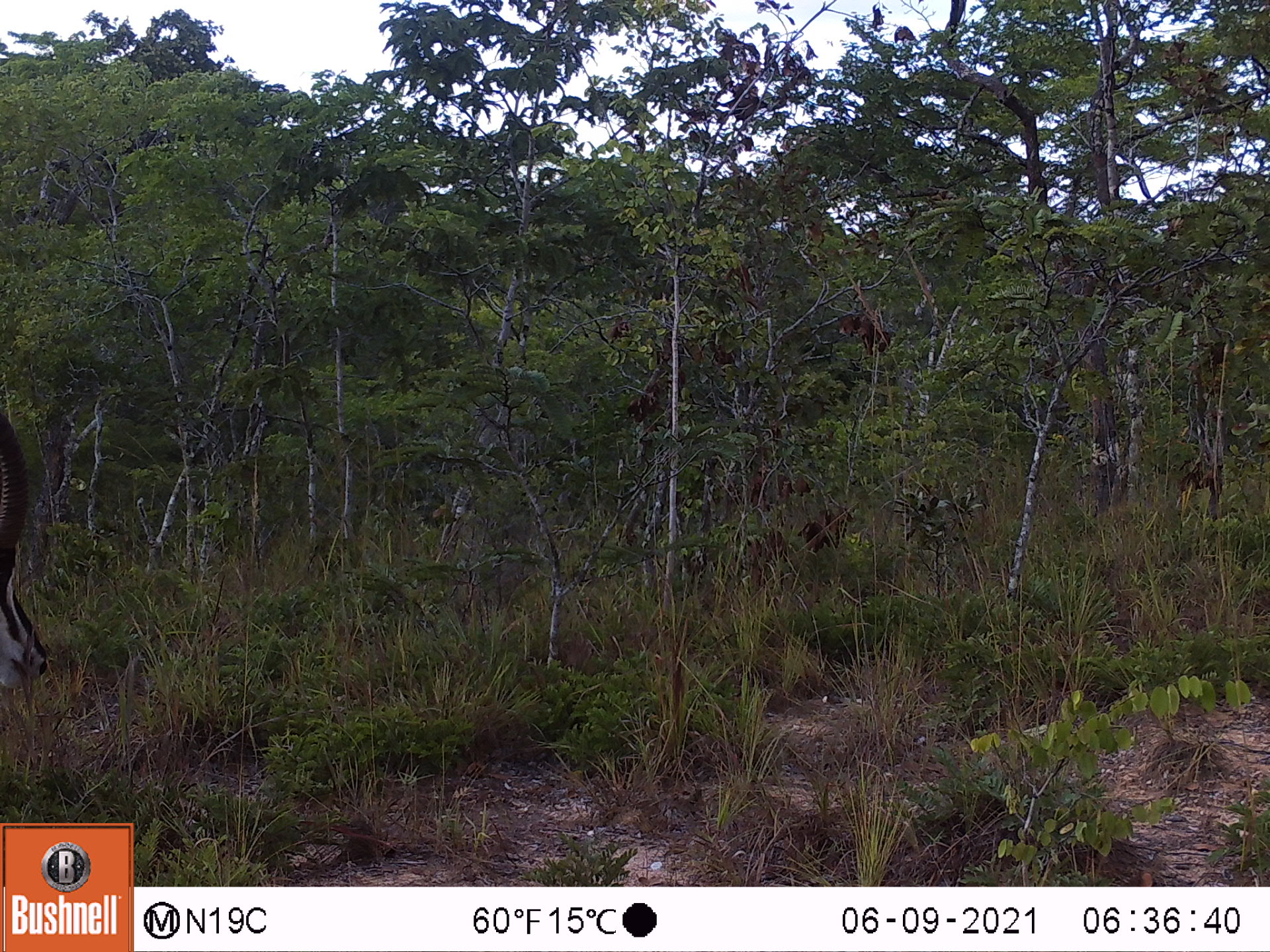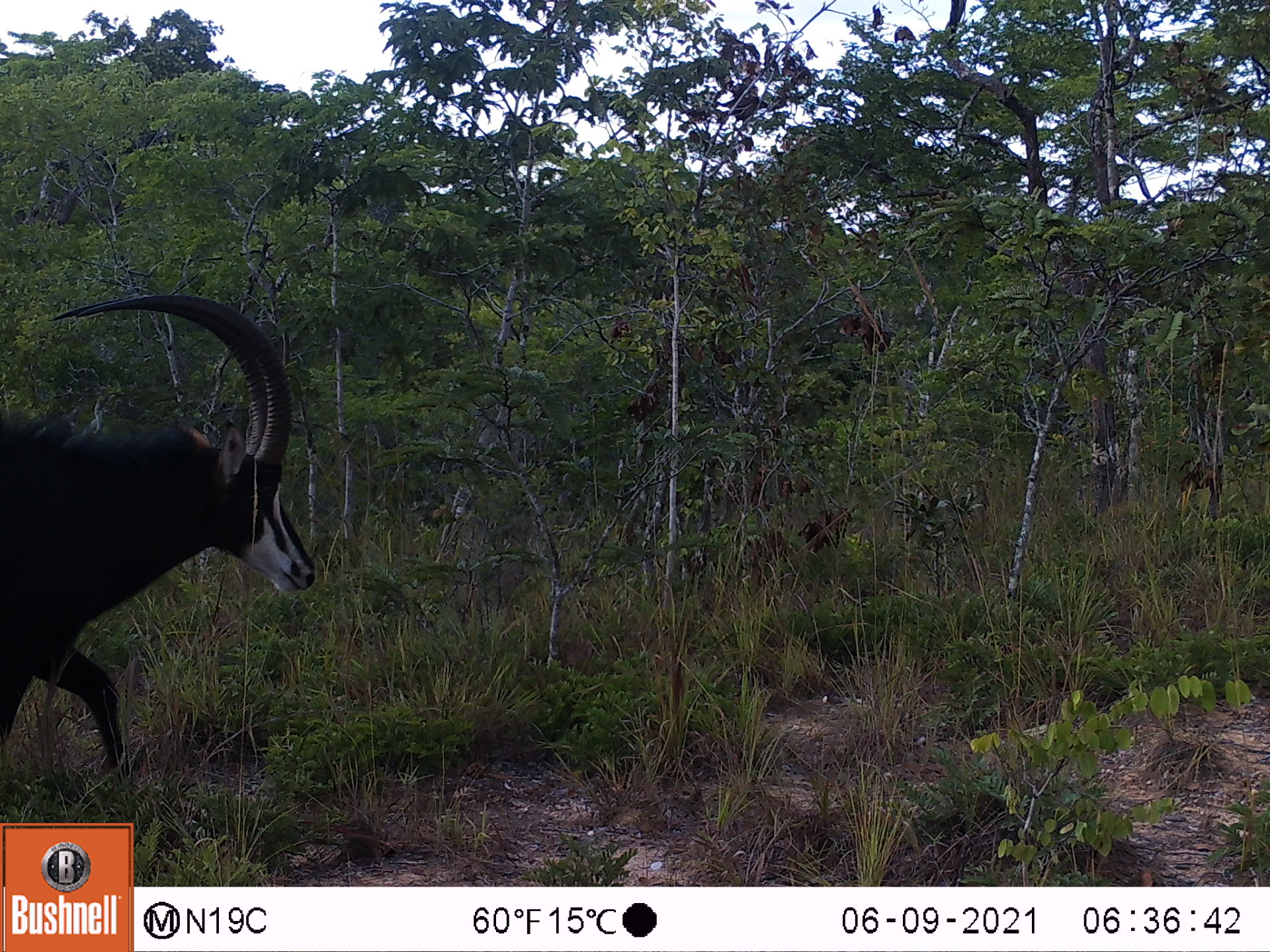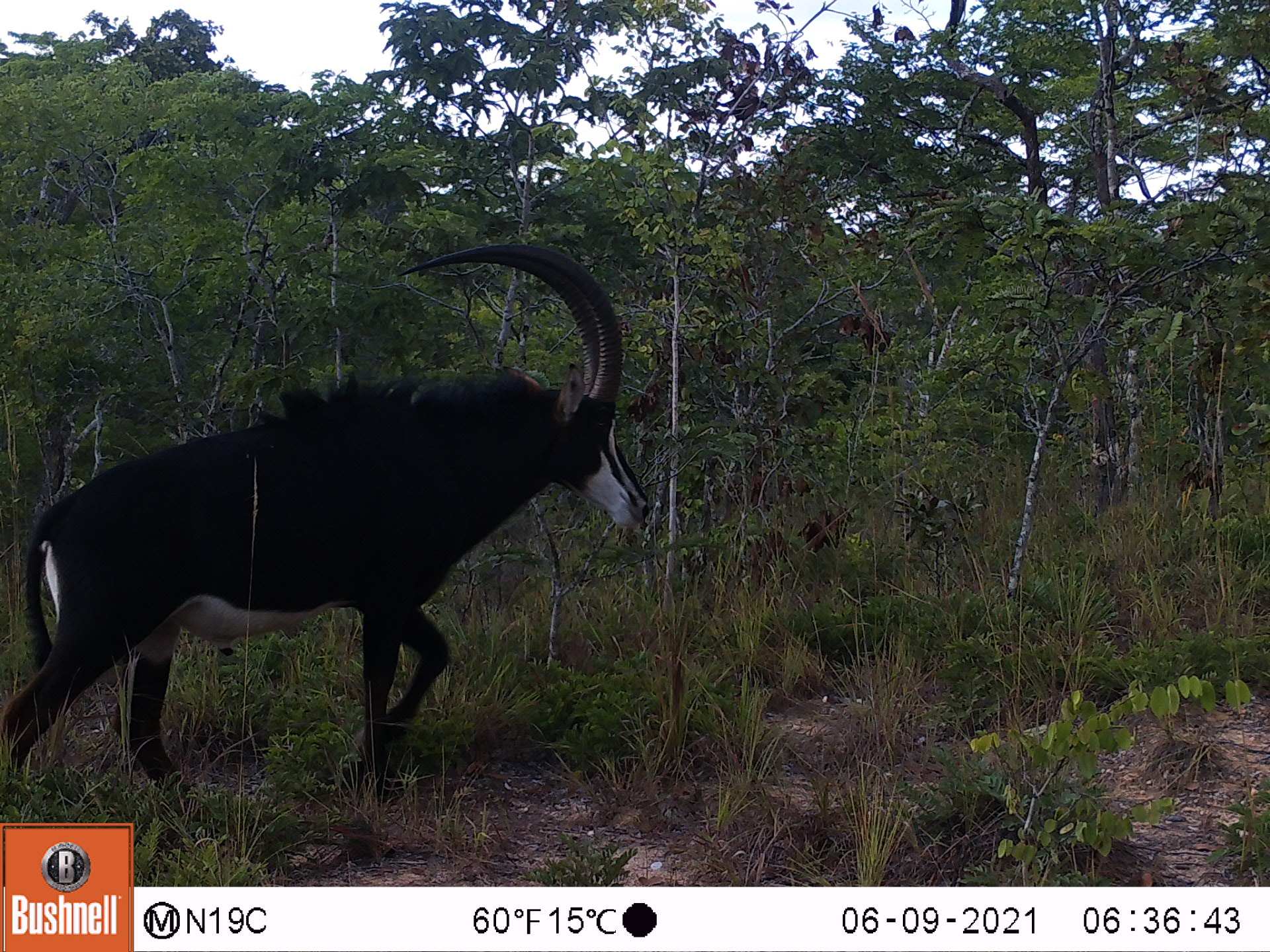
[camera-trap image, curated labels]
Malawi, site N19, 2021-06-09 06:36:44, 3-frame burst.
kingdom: Animalia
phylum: Chordata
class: Mammalia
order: Artiodactyla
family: Bovidae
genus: Hippotragus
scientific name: Hippotragus niger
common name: sable antelope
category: sable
Sable (sable antelope) (Hippotragus niger), count 1.